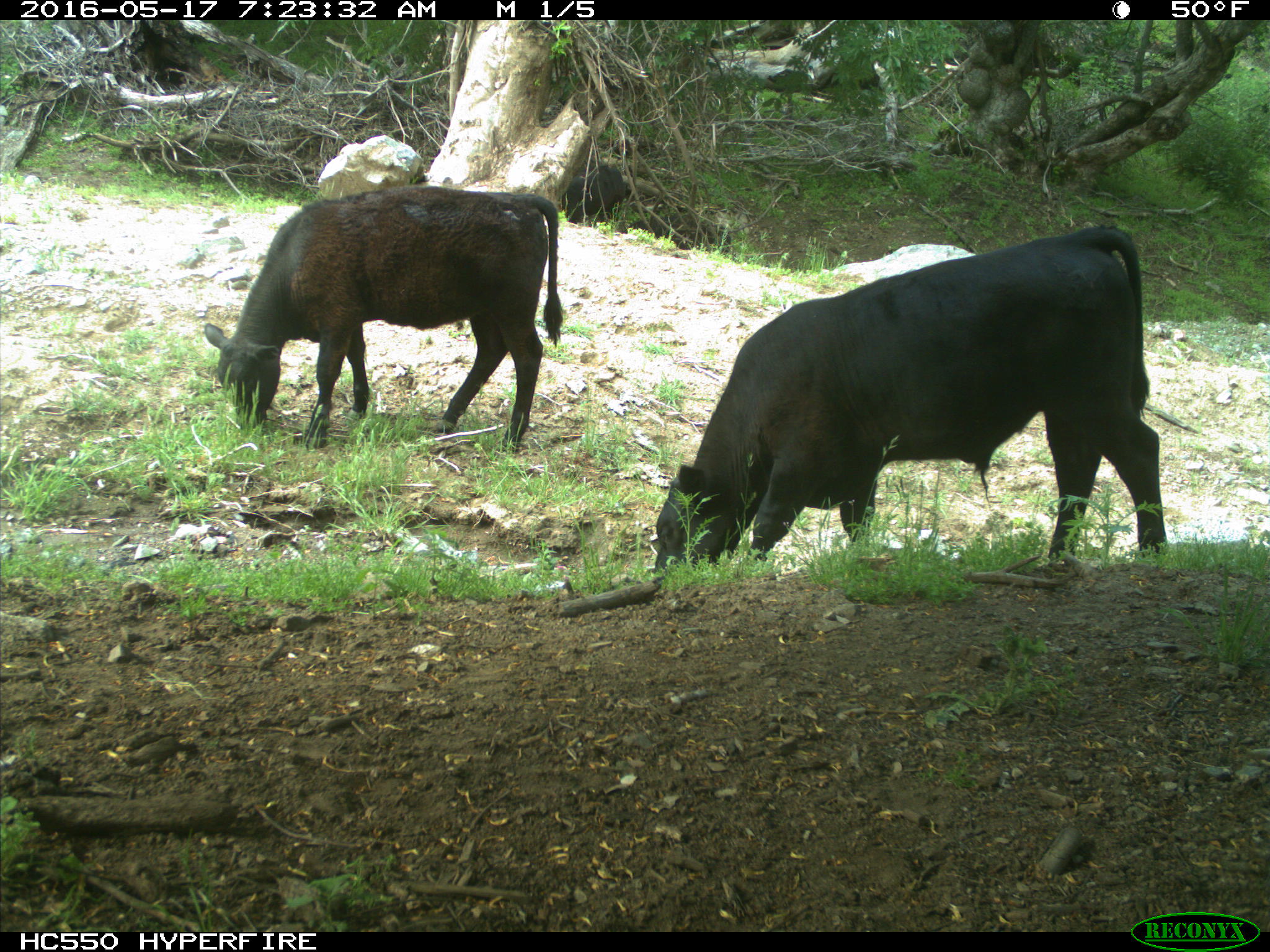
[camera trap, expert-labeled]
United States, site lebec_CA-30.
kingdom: Animalia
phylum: Chordata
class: Mammalia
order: Artiodactyla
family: Bovidae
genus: Bos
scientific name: Bos taurus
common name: domestic cow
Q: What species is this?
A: Bos taurus (domestic cow).